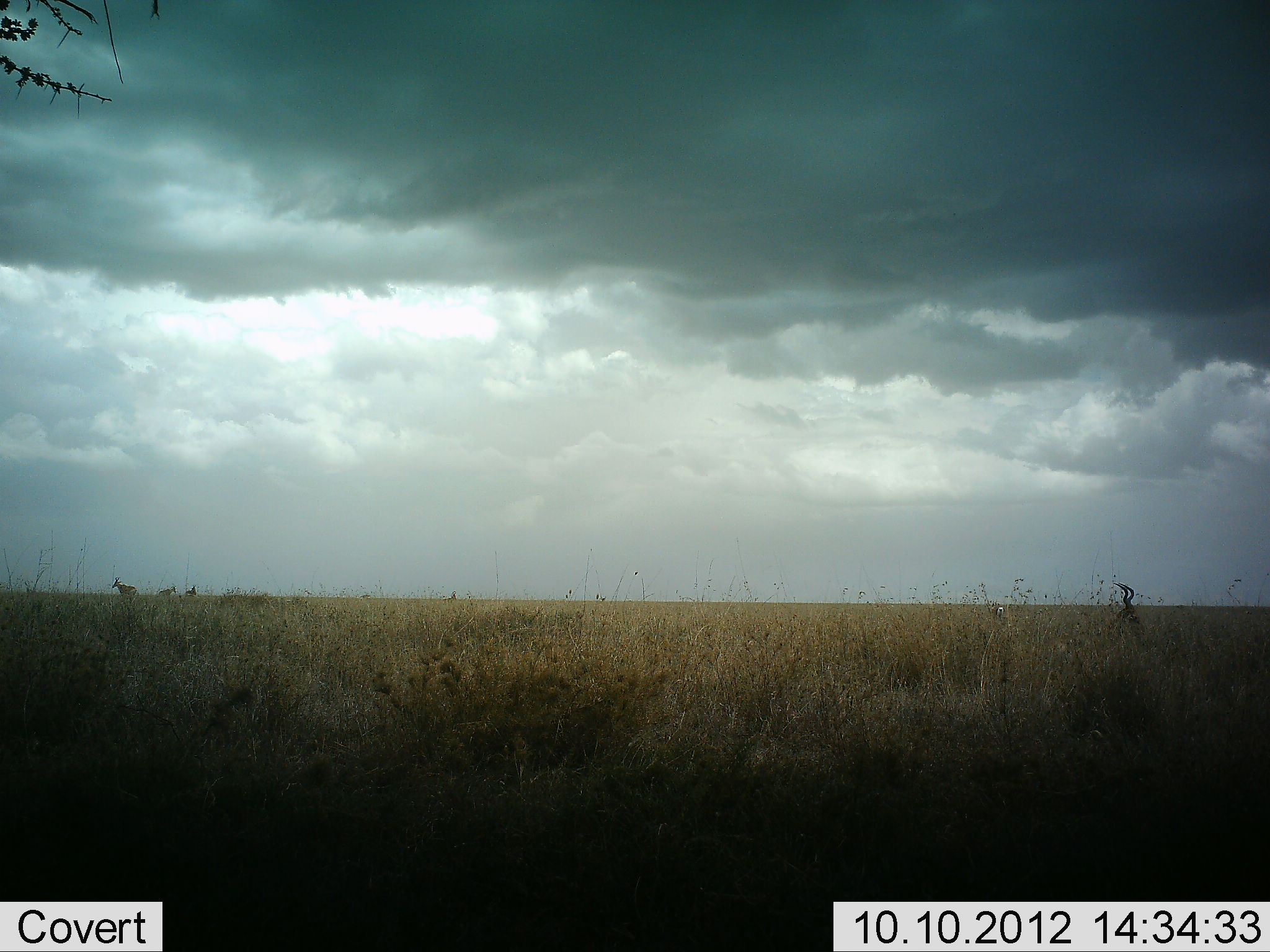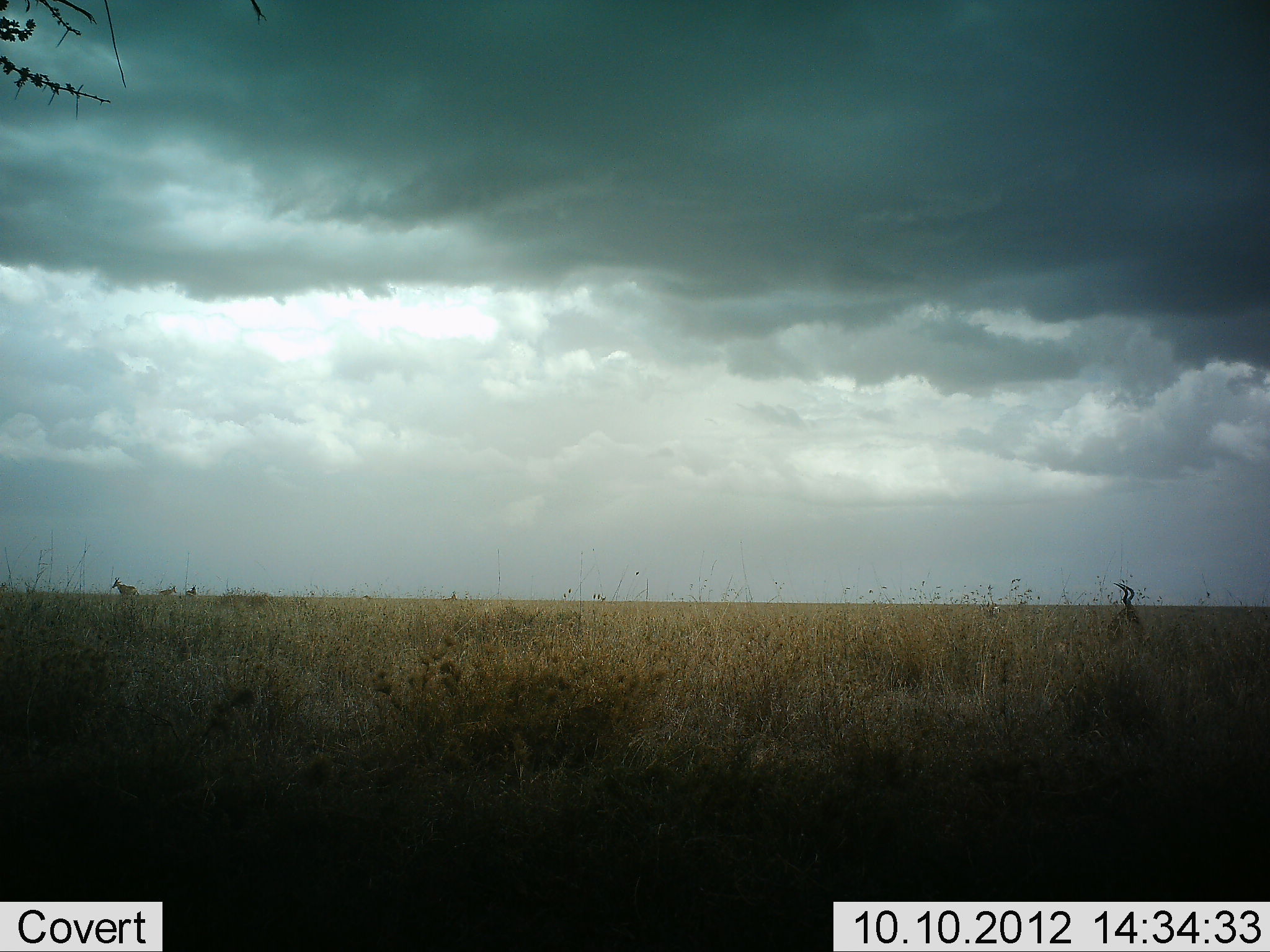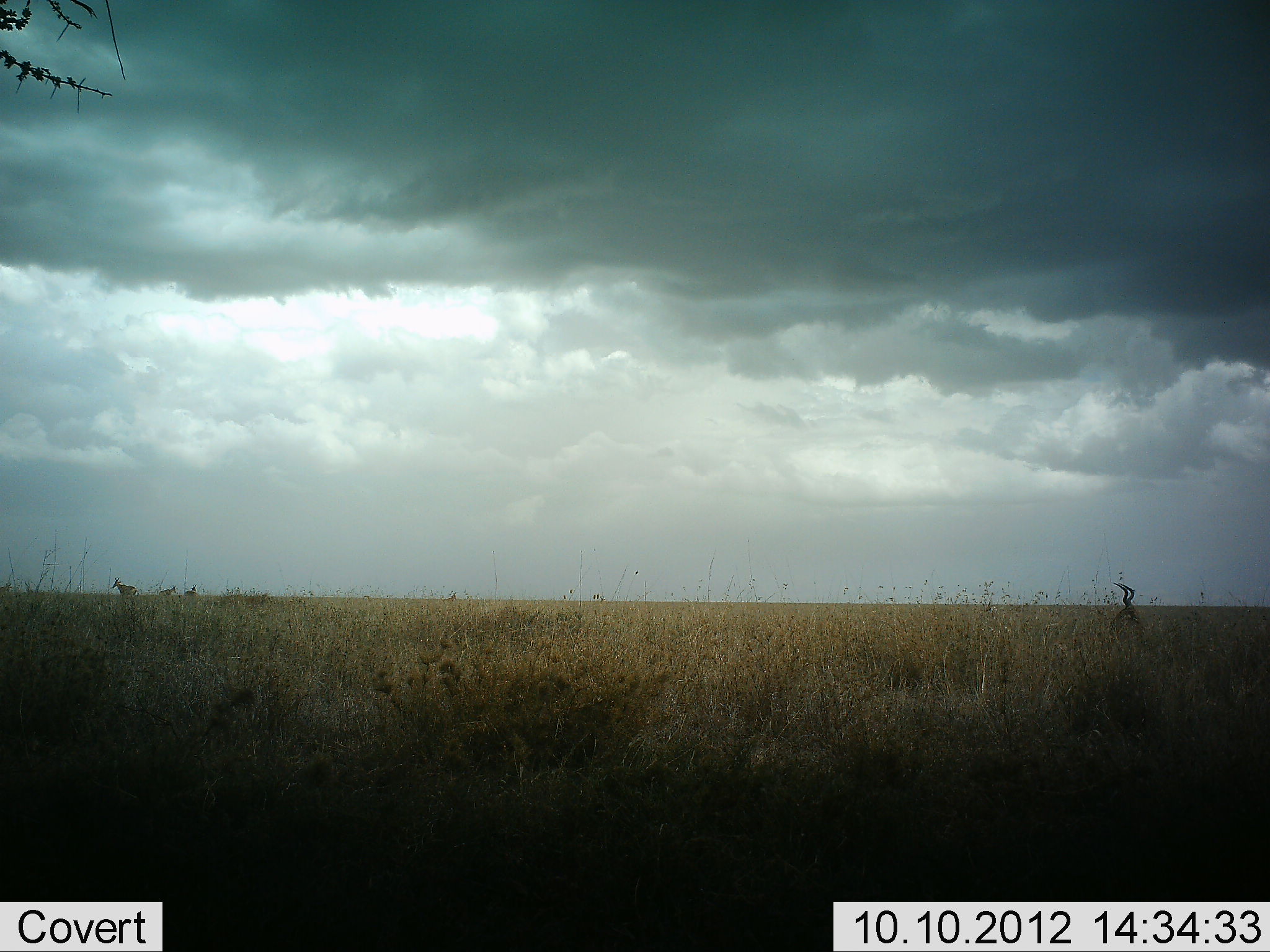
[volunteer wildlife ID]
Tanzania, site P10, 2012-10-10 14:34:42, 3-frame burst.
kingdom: Animalia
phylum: Chordata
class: Mammalia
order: Artiodactyla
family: Bovidae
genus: Alcelaphus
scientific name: Alcelaphus buselaphus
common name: hartebeest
Hartebeest (Alcelaphus buselaphus), count 3. Behavior (volunteer vote fractions): standing 89%, resting 22%, moving 0%, interacting 11%. Young present (vote fraction): 0%. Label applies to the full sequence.